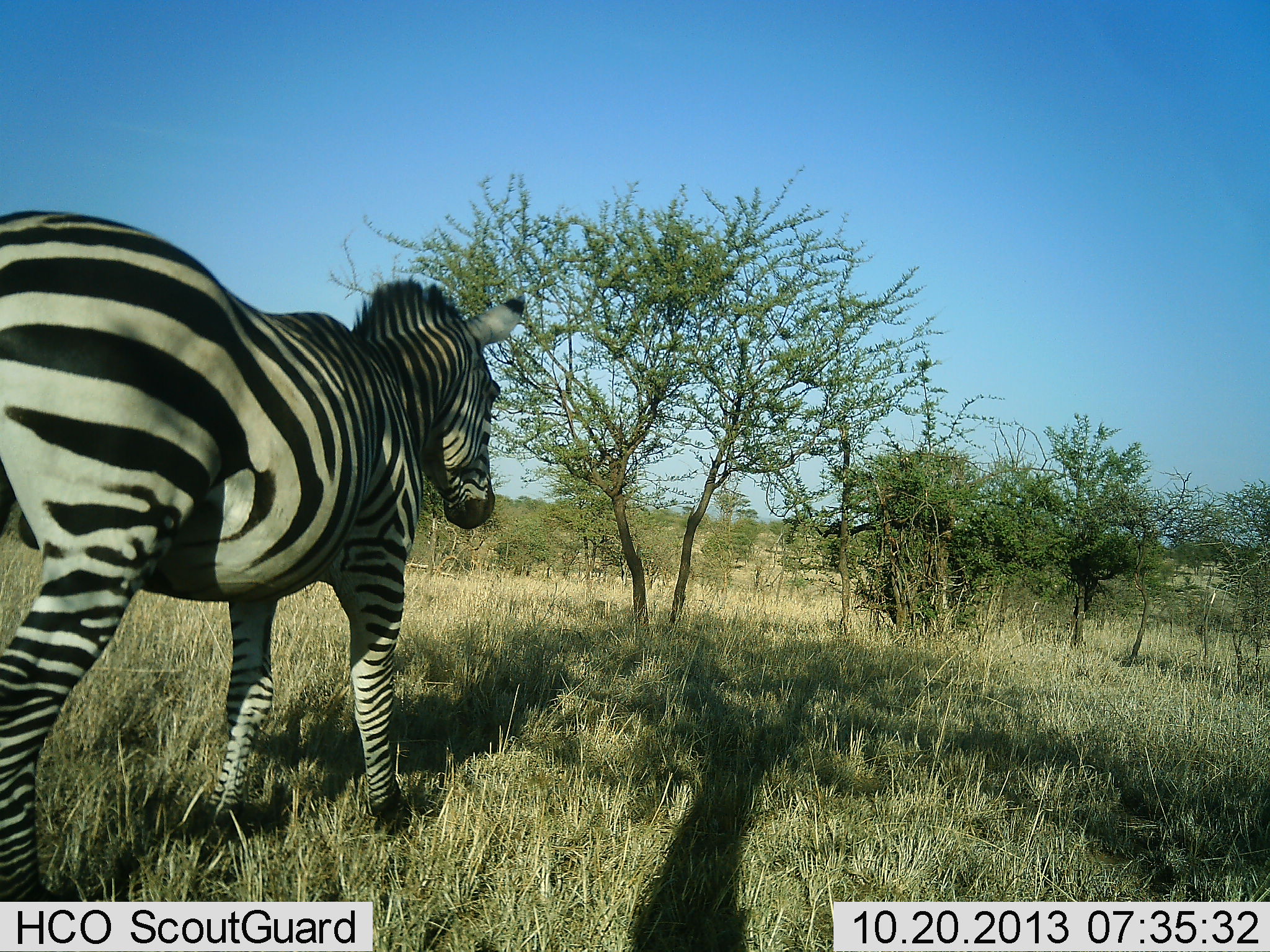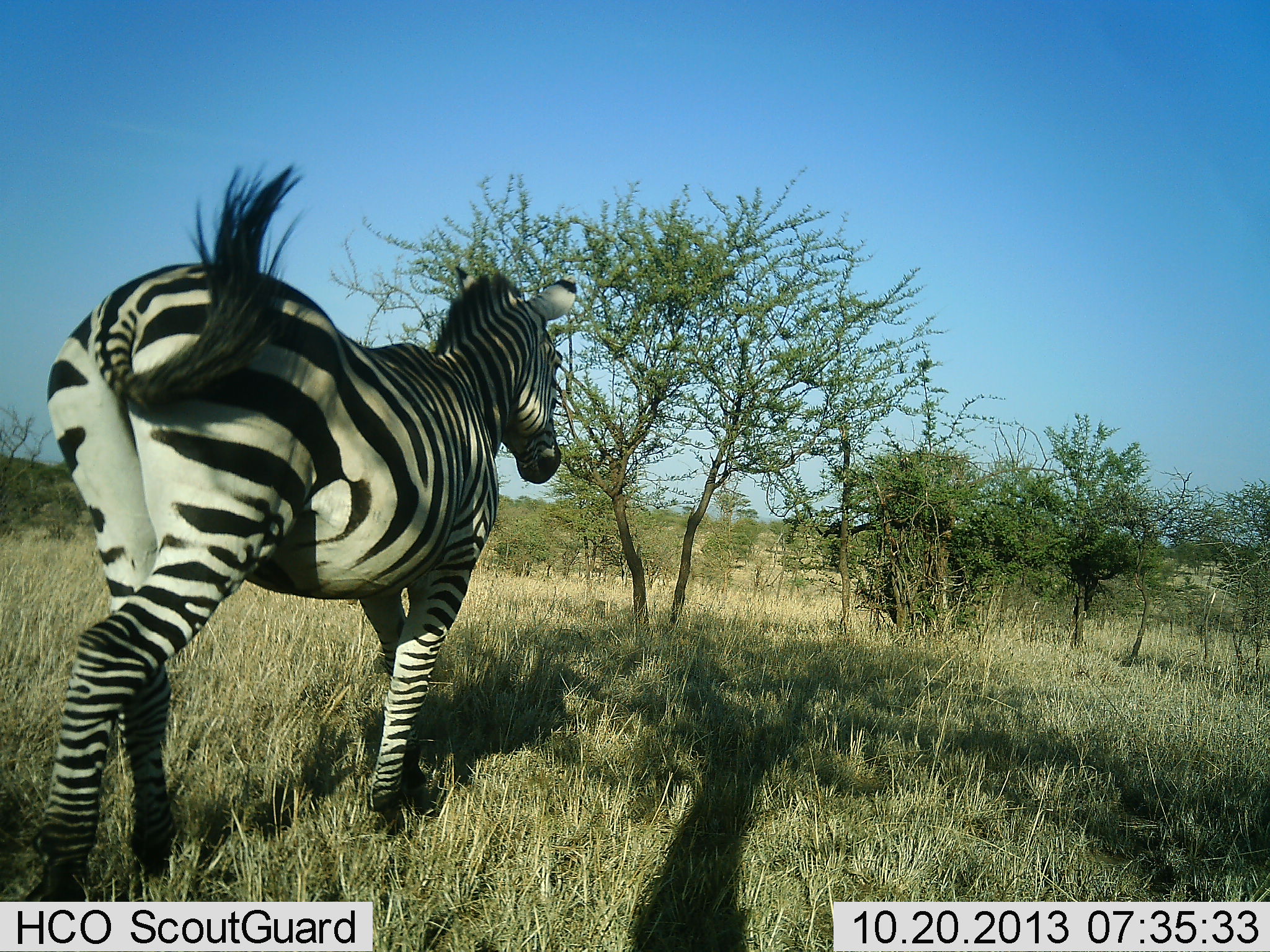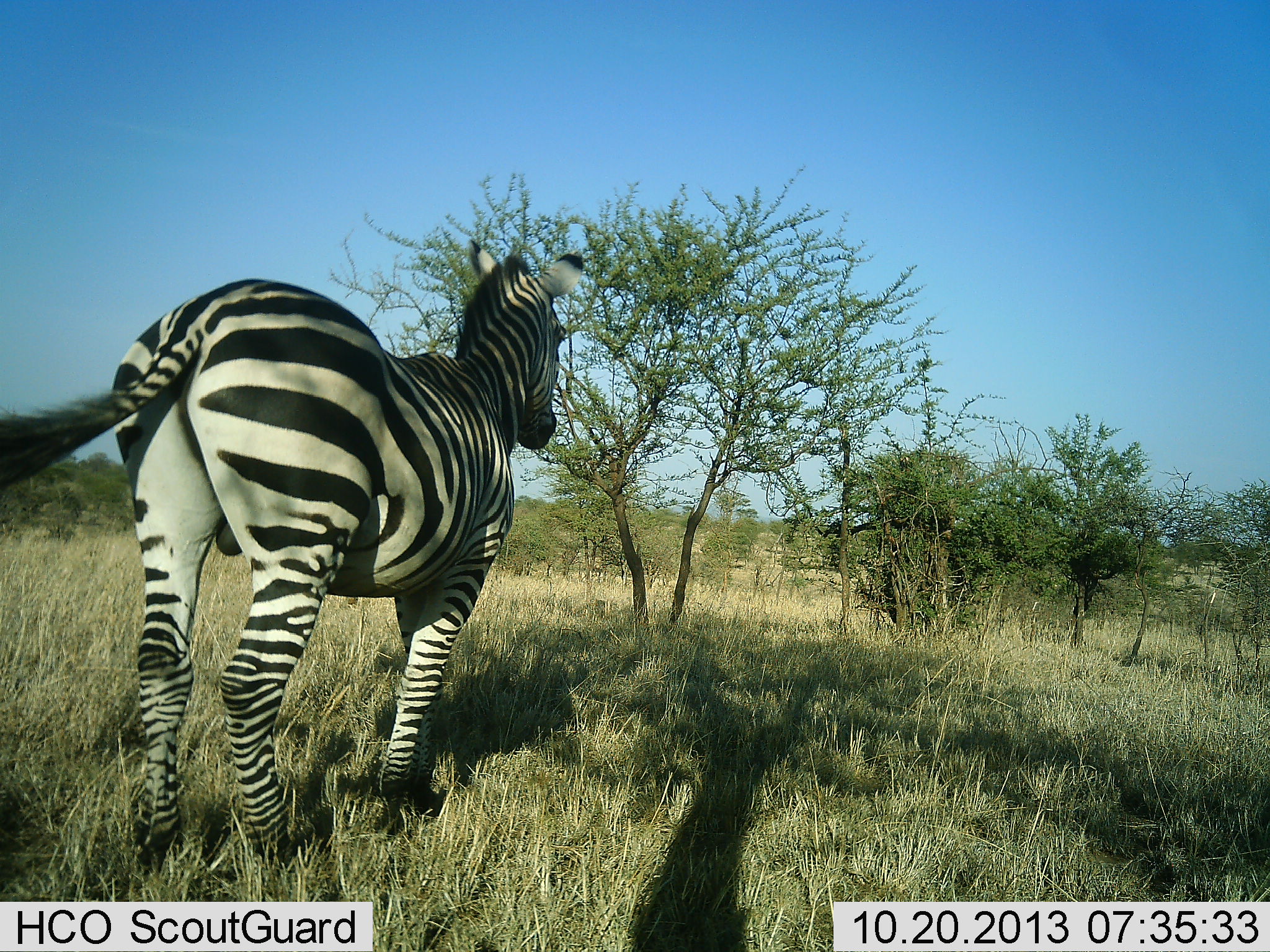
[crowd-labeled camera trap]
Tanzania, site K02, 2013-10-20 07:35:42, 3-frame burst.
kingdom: Animalia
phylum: Chordata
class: Mammalia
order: Perissodactyla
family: Equidae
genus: Equus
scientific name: Equus quagga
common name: plains zebra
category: zebra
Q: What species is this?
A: Zebra (plains zebra) (Equus quagga).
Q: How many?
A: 1.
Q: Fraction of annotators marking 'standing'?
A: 10%.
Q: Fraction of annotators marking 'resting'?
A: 0%.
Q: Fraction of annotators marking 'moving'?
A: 100%.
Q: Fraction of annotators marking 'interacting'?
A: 0%.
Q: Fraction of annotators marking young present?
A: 0%.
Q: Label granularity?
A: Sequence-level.